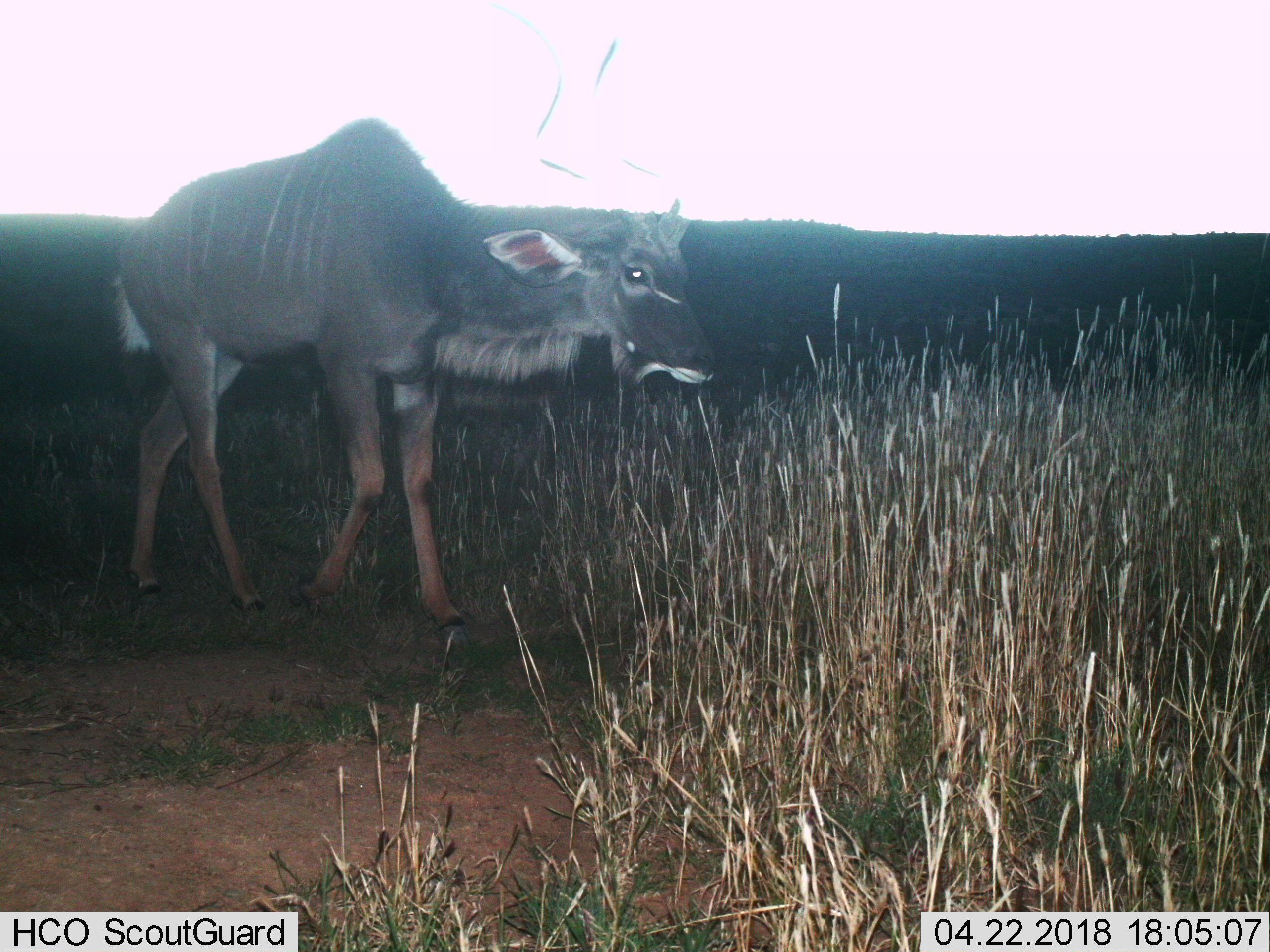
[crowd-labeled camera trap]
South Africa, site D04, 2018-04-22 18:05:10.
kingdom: Animalia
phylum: Chordata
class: Mammalia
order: Artiodactyla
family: Bovidae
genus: Tragelaphus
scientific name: Tragelaphus strepsiceros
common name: greater kudu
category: kudu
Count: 1.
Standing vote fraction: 0%.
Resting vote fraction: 0%.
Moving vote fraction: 100%.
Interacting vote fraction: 0%.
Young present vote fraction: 14%.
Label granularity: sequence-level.